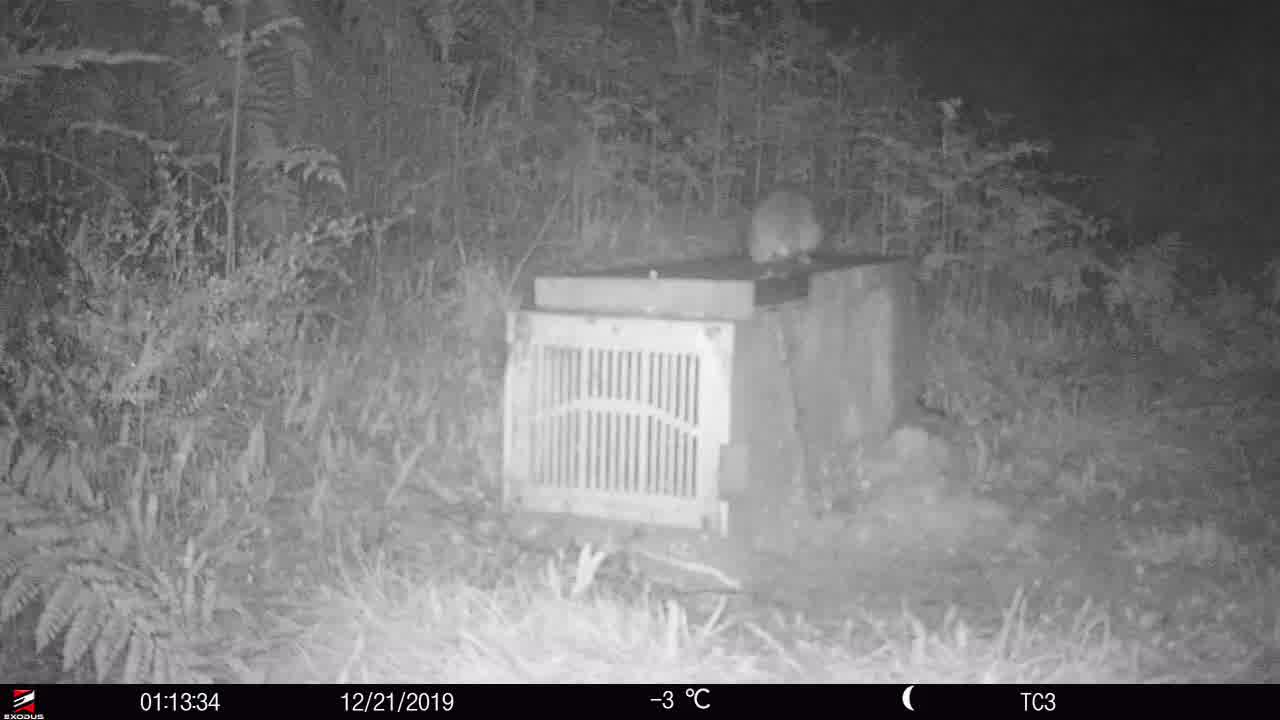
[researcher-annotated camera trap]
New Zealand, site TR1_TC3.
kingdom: Animalia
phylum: Chordata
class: Mammalia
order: Rodentia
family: Muridae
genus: Rattus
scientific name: Rattus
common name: rat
Rat (Rattus).